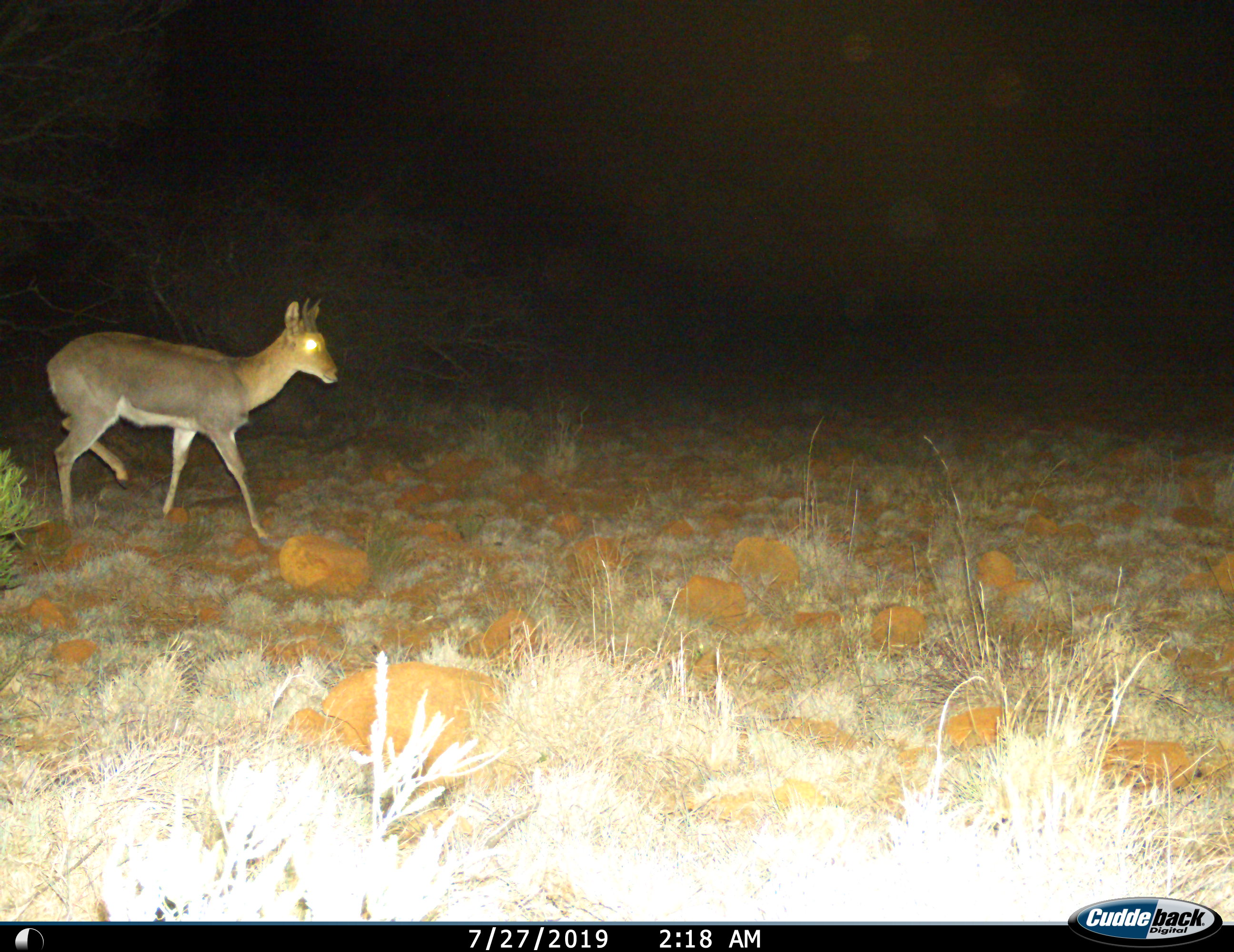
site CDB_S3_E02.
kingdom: Animalia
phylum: Chordata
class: Mammalia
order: Artiodactyla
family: Bovidae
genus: Redunca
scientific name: Redunca fulvorufula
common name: mountain reedbuck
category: reedbuckmountain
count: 1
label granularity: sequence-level